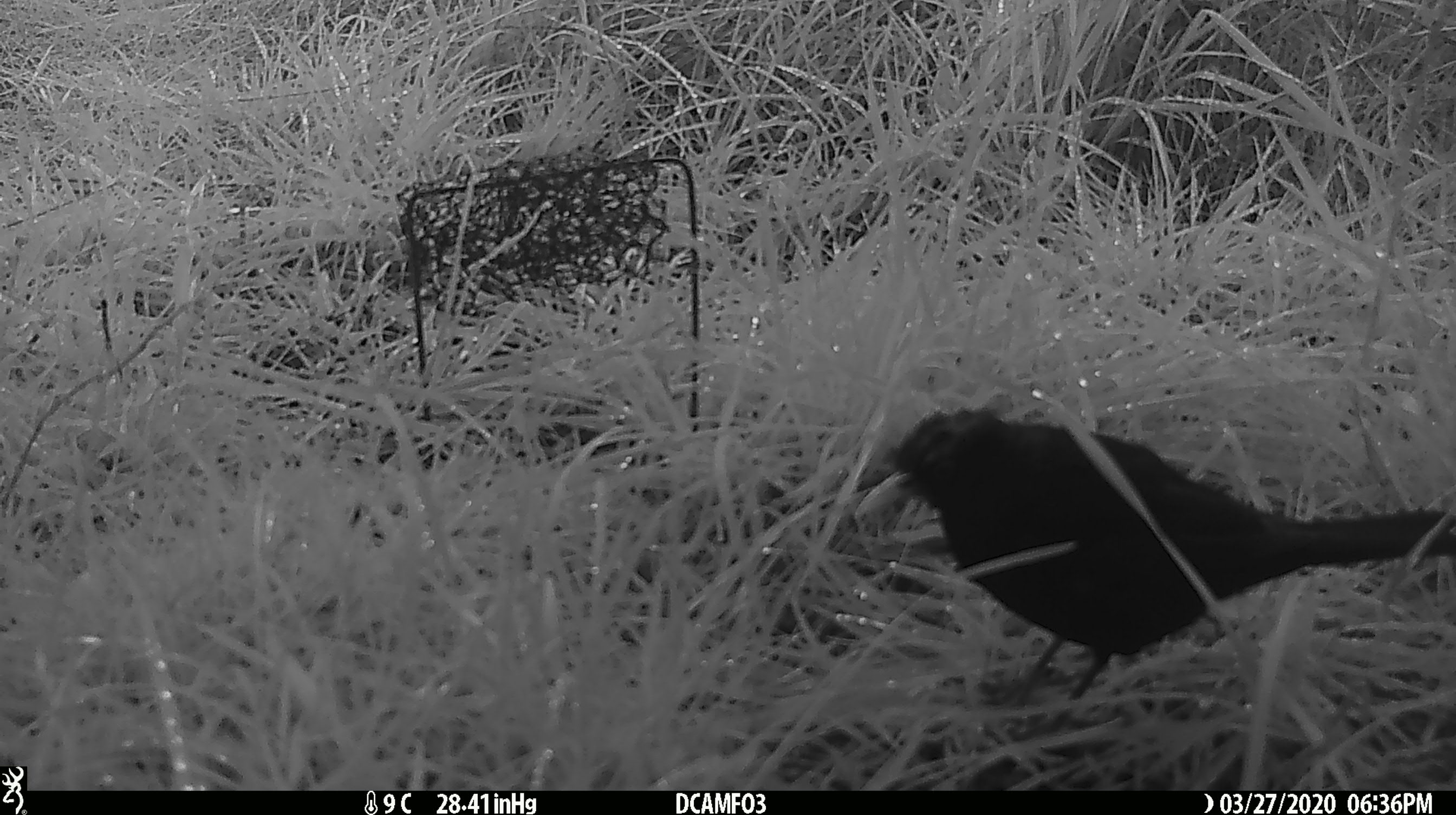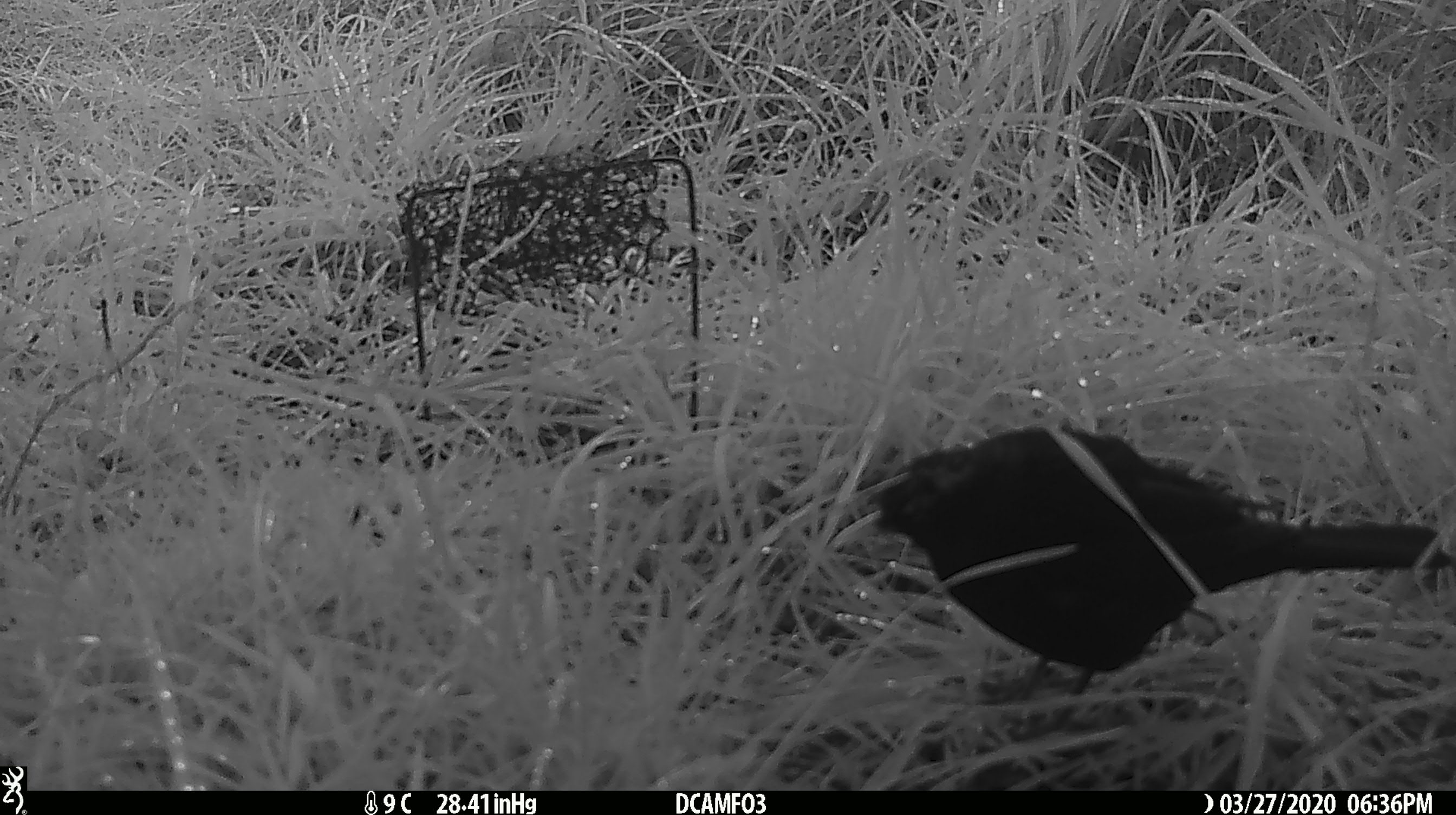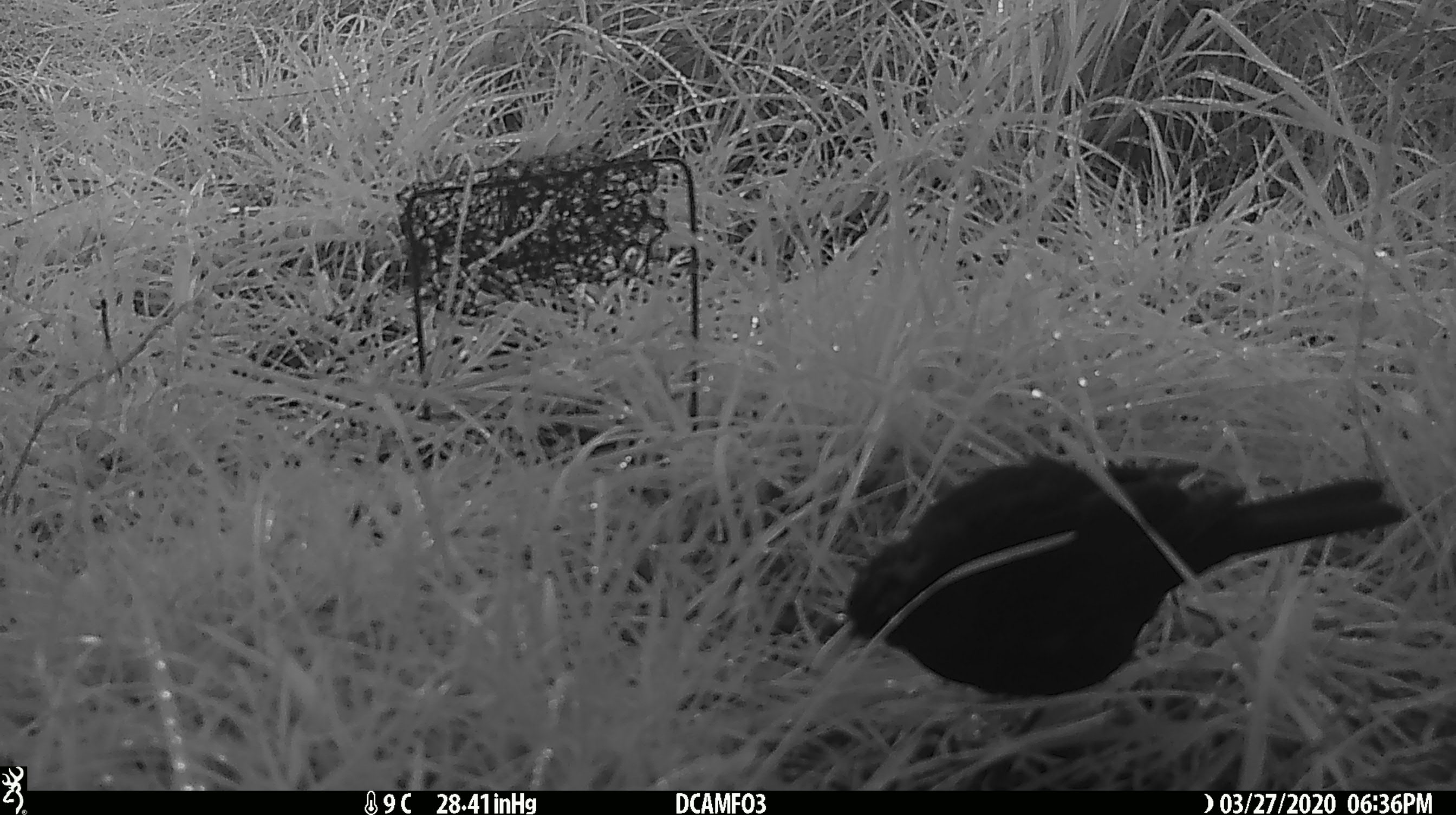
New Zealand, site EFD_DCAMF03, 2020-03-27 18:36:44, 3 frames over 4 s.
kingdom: Animalia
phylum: Chordata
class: Aves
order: Passeriformes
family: Turdidae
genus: Turdus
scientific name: Turdus merula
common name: eurasian blackbird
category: blackbird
Blackbird (eurasian blackbird) (Turdus merula).